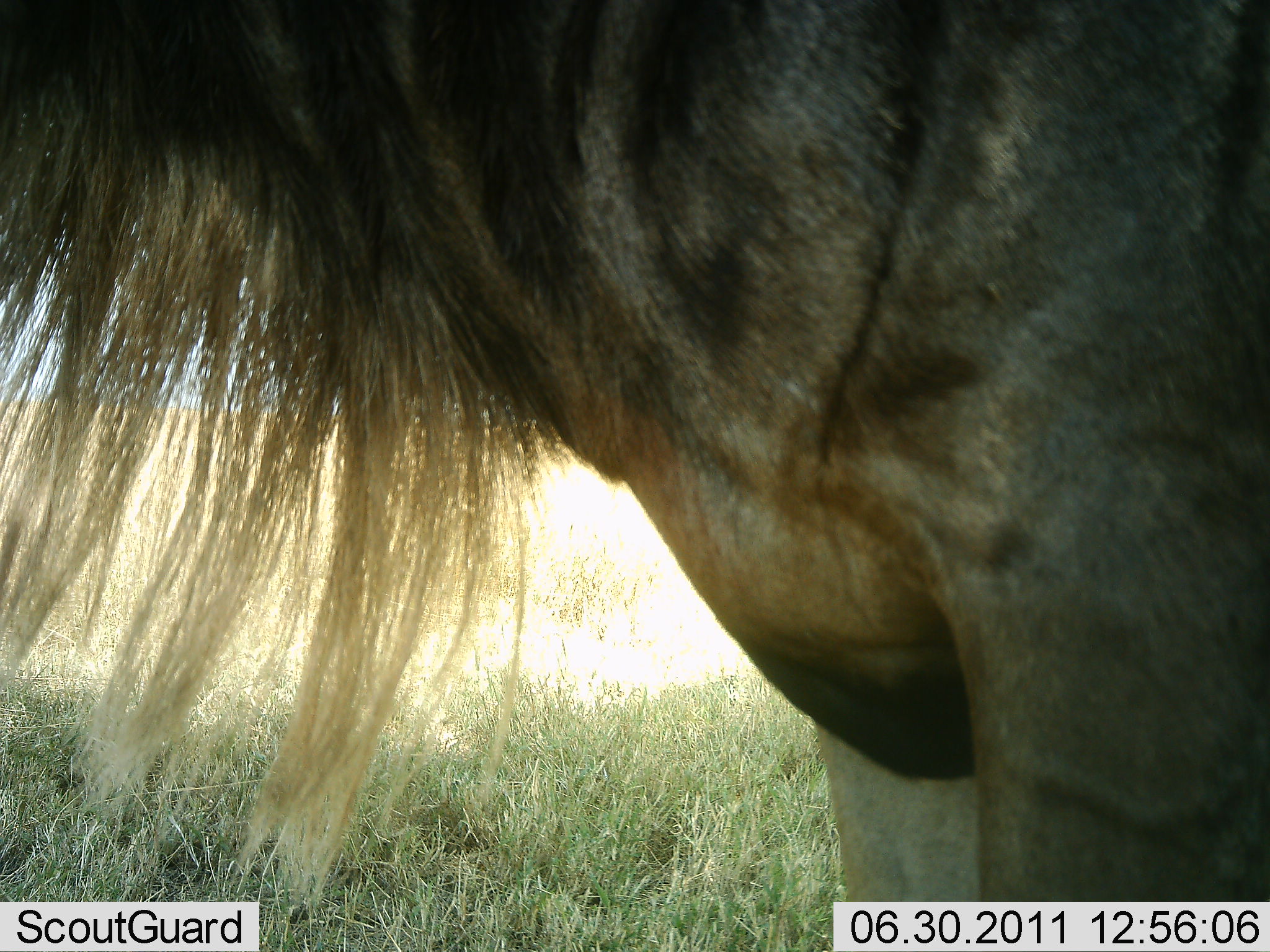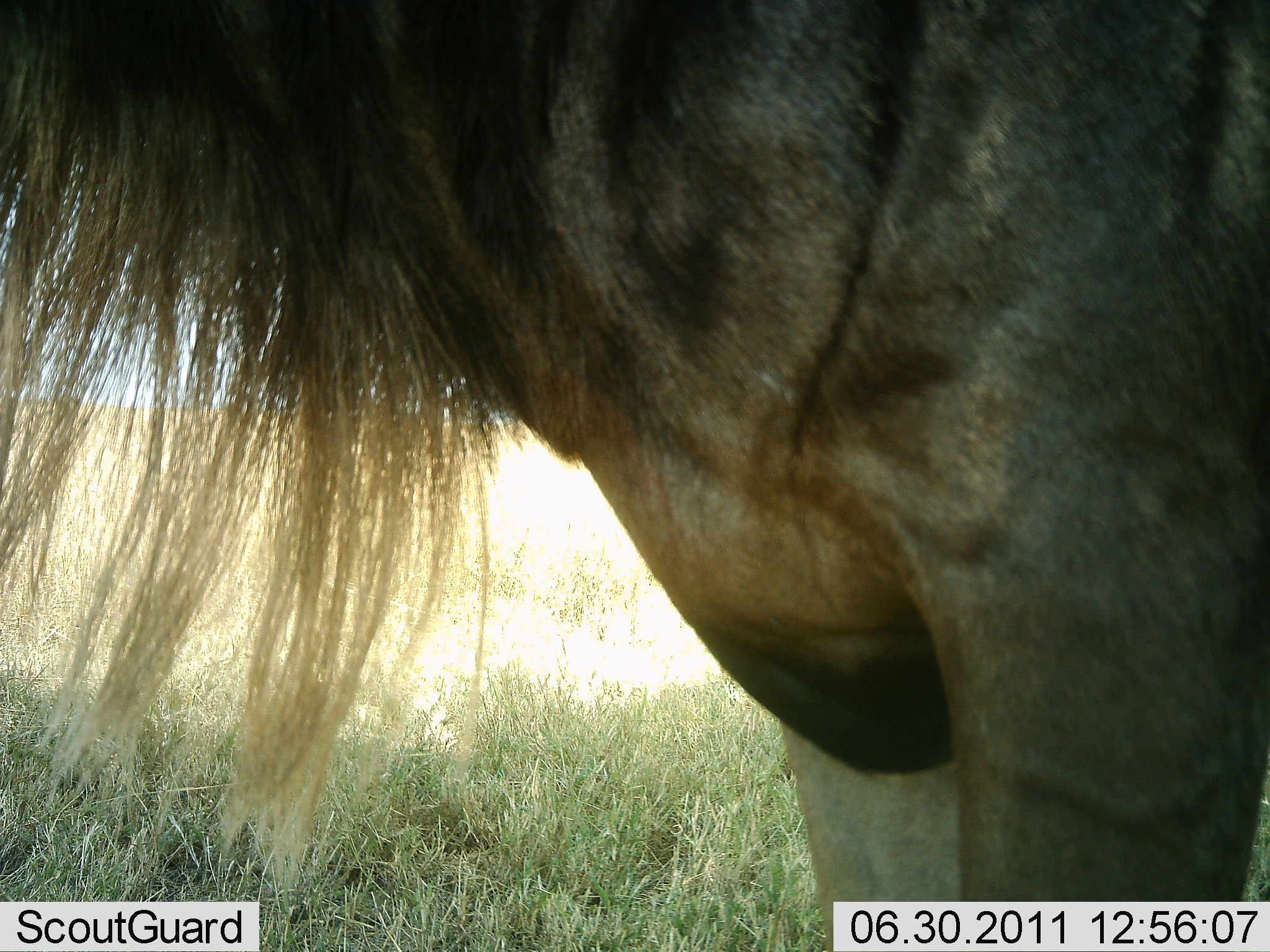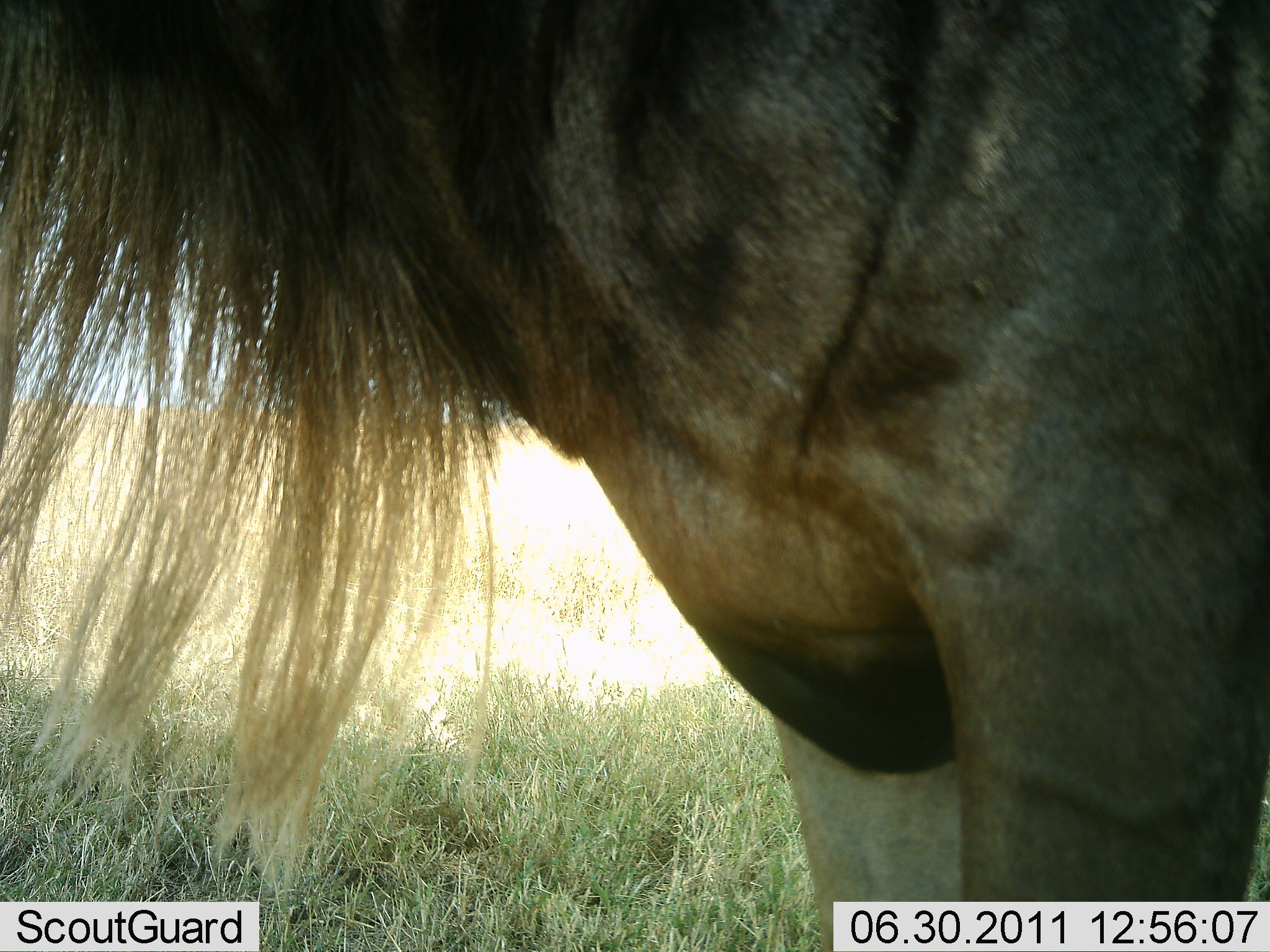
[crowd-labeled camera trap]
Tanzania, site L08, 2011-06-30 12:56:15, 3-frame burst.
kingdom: Animalia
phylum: Chordata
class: Mammalia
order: Artiodactyla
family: Bovidae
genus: Connochaetes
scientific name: Connochaetes taurinus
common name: blue wildebeest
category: wildebeest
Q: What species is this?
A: Wildebeest (blue wildebeest) (Connochaetes taurinus).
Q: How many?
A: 1.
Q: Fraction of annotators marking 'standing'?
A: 100%.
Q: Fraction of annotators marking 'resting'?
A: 0%.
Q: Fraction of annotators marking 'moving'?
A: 0%.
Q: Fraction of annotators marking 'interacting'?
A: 0%.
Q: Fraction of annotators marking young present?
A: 0%.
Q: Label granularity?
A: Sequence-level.